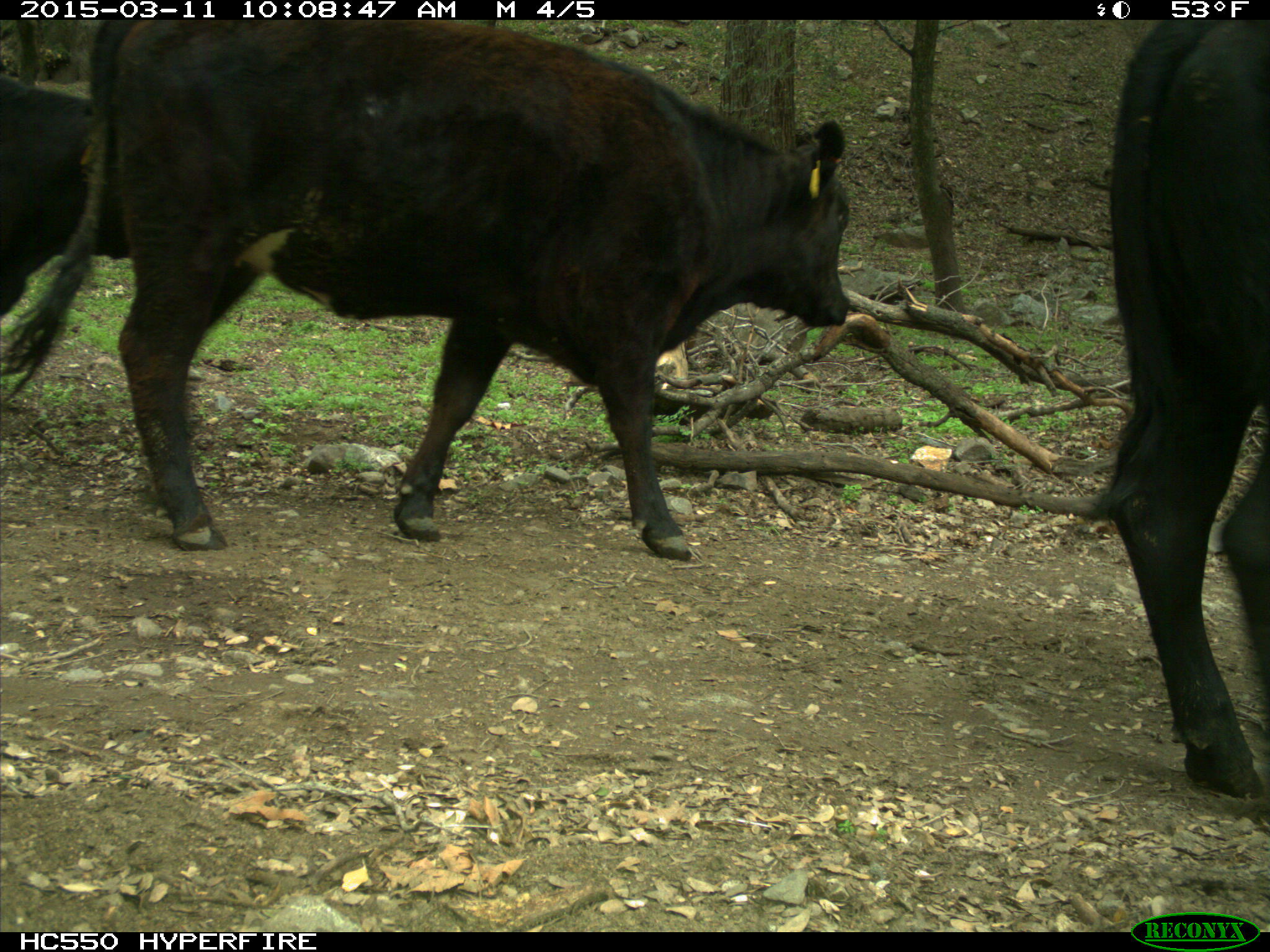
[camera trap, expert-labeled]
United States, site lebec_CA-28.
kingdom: Animalia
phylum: Chordata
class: Mammalia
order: Artiodactyla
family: Bovidae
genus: Bos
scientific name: Bos taurus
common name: domestic cow